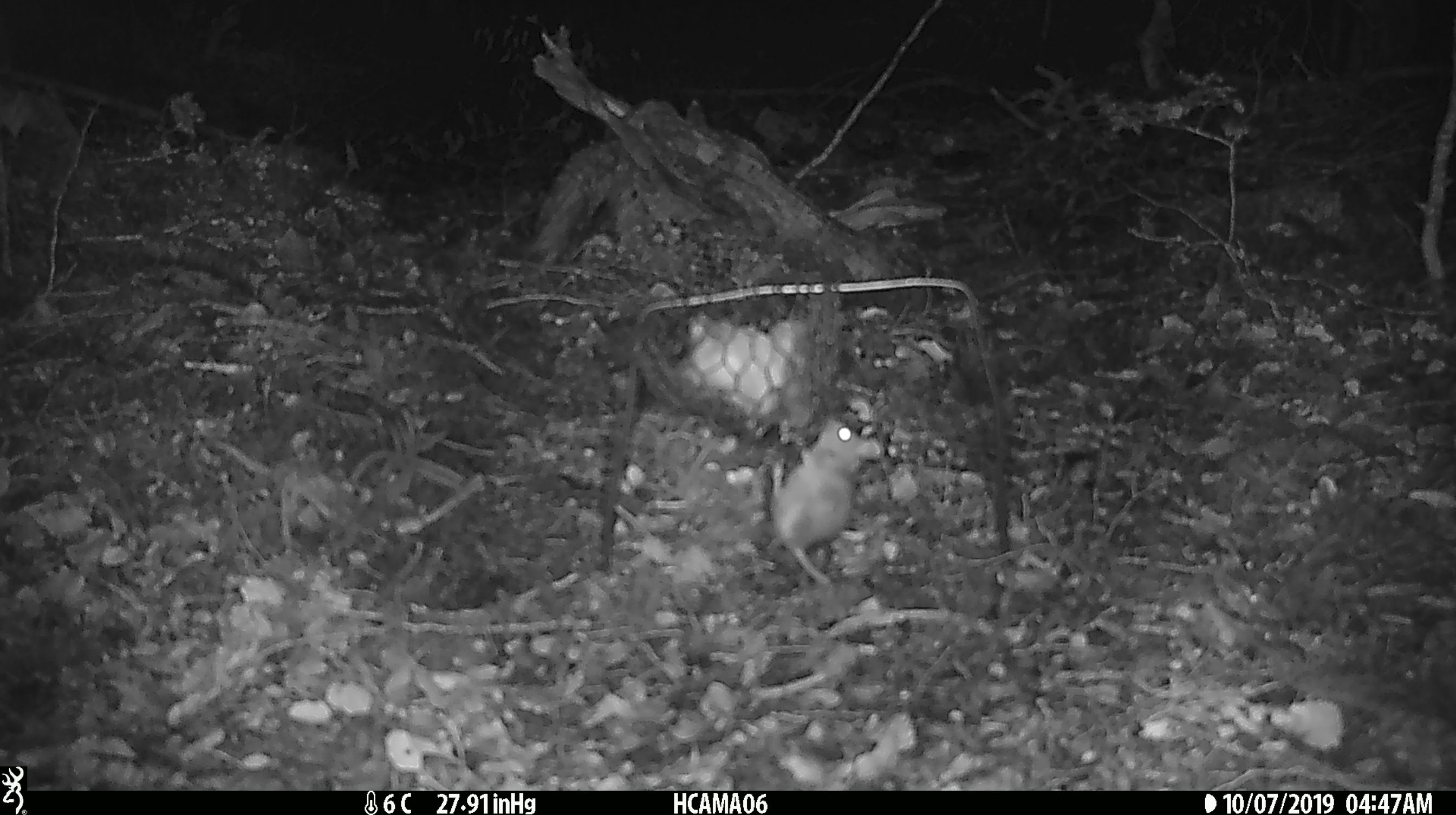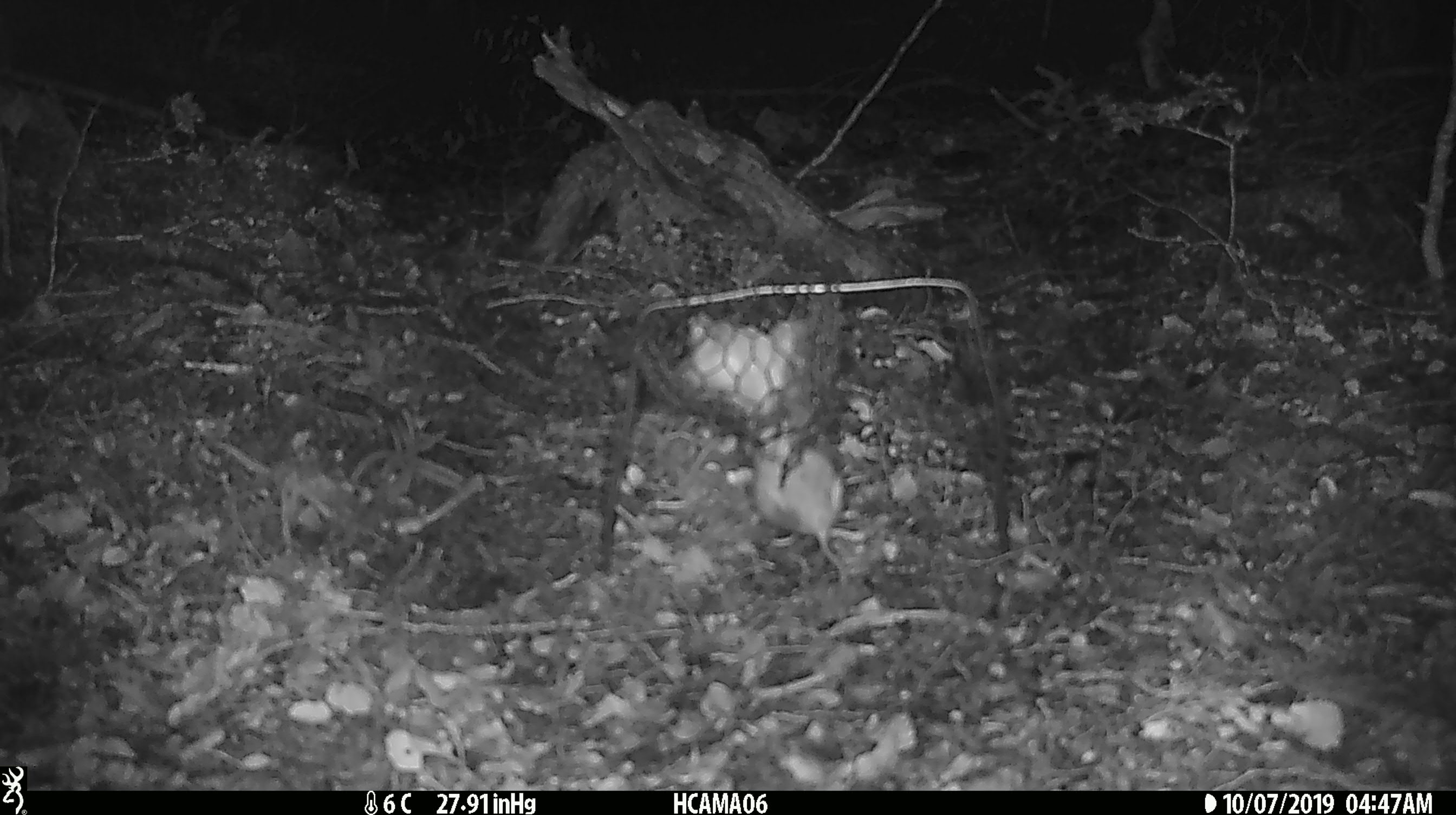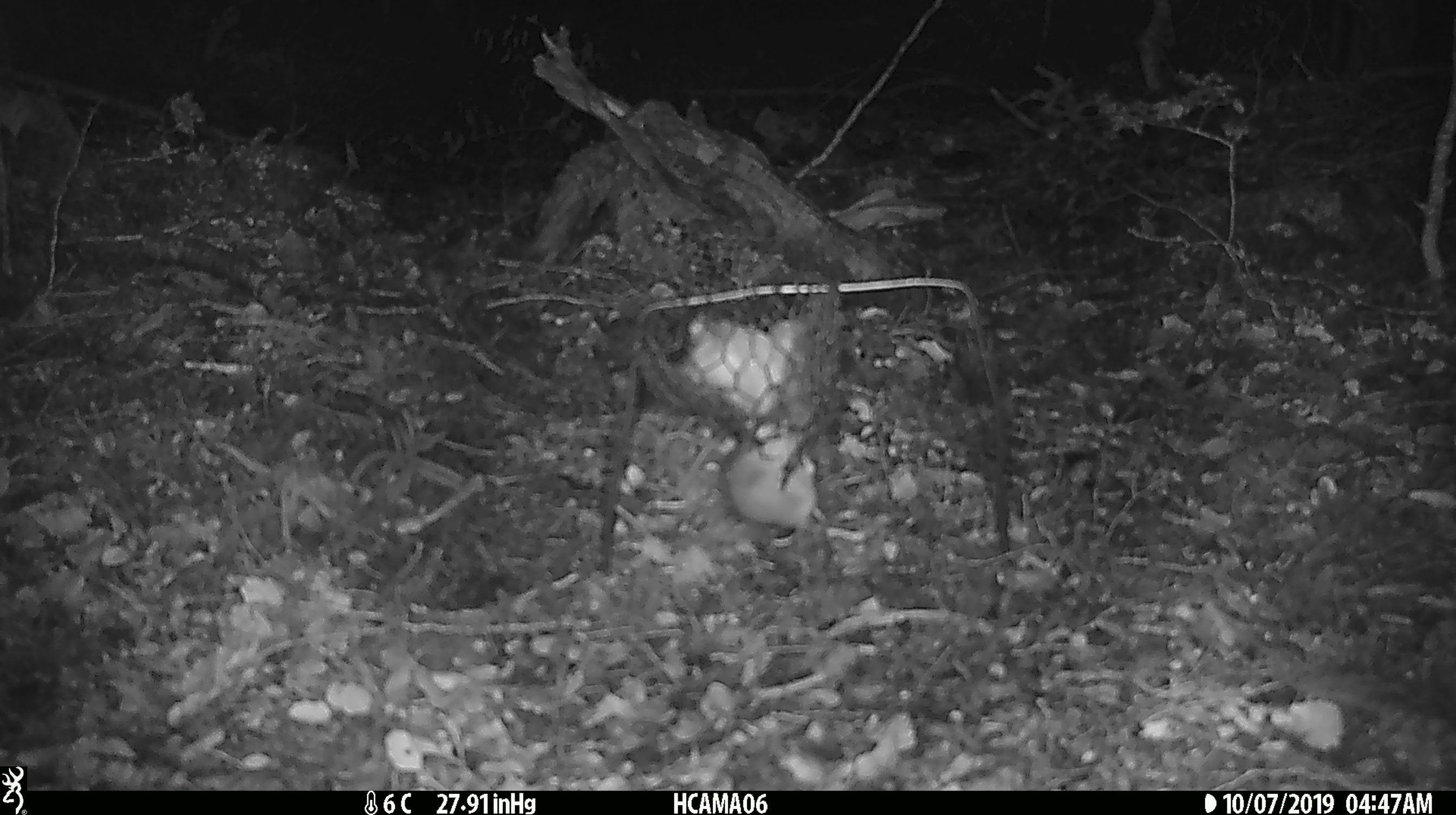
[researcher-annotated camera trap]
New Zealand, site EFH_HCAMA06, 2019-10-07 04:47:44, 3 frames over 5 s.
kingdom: Animalia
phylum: Chordata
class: Mammalia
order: Rodentia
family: Muridae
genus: Mus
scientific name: Mus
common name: mouse